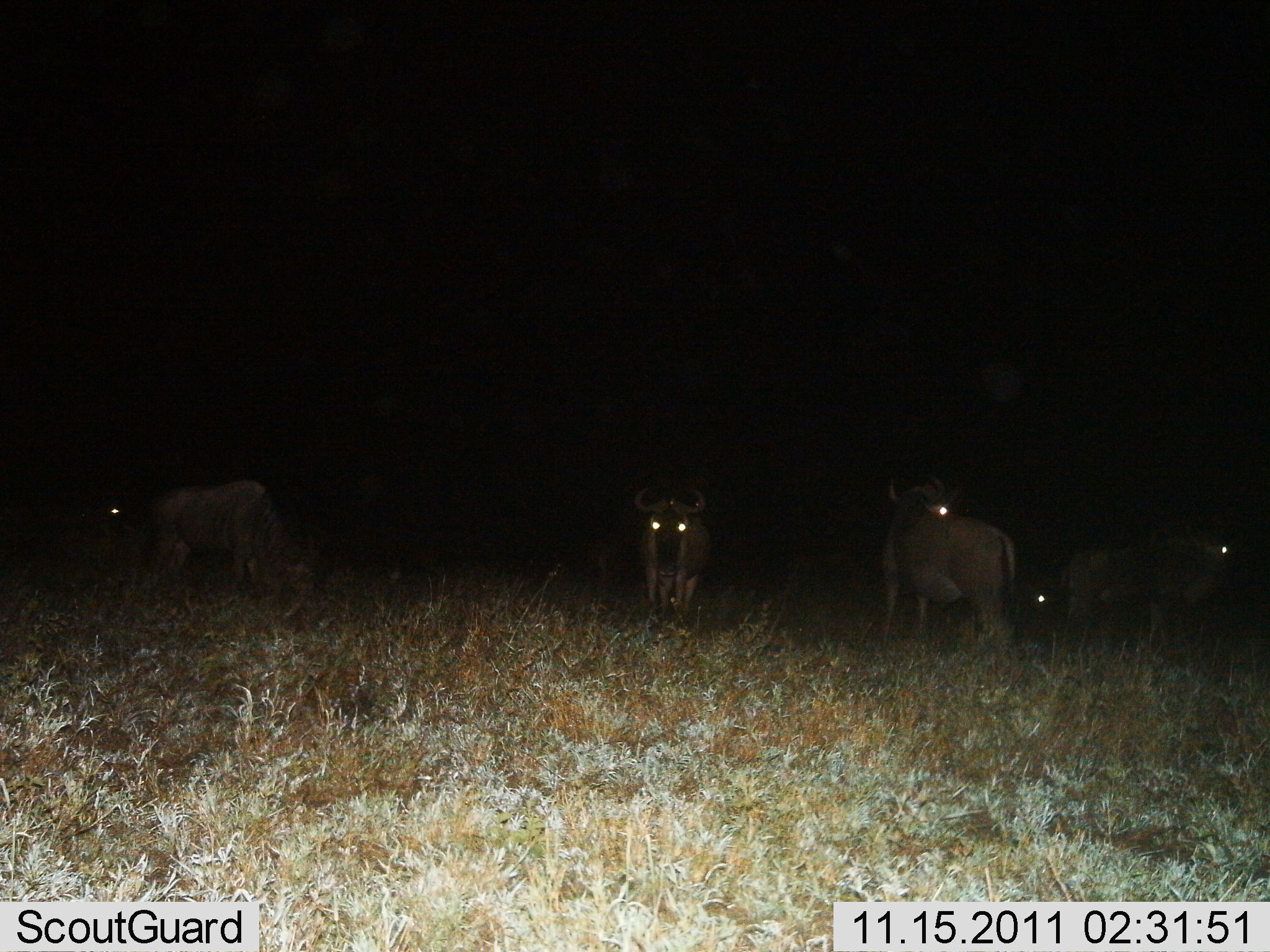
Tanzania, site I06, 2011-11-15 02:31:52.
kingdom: Animalia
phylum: Chordata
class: Mammalia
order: Artiodactyla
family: Bovidae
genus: Connochaetes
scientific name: Connochaetes taurinus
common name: blue wildebeest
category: wildebeest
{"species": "wildebeest (blue wildebeest) (Connochaetes taurinus)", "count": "5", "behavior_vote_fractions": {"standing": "100%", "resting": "0%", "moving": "0%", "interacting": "0%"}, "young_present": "0%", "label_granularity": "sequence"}